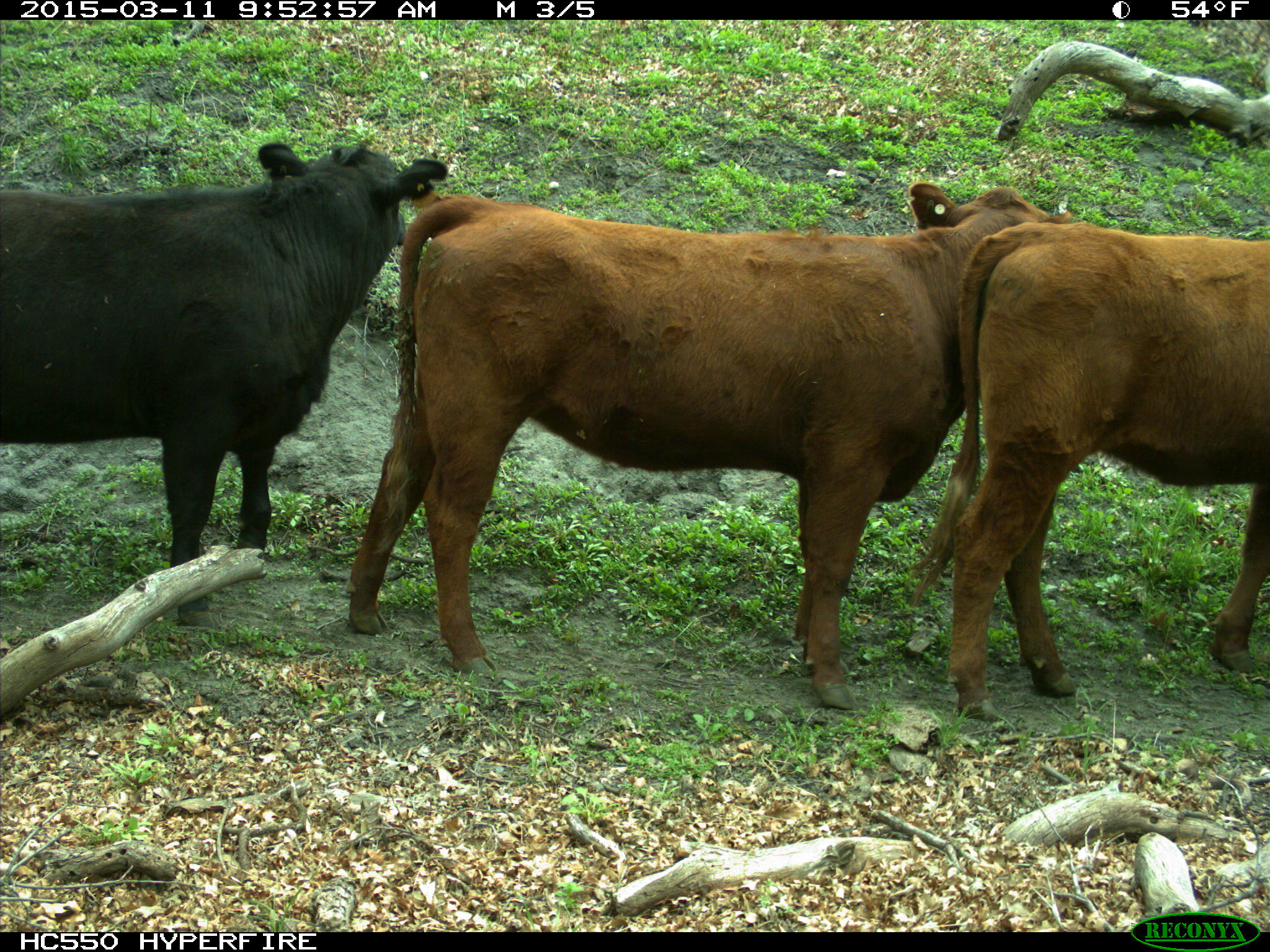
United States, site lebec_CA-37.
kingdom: Animalia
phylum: Chordata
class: Mammalia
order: Artiodactyla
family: Bovidae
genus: Bos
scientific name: Bos taurus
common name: domestic cow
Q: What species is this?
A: Bos taurus (domestic cow).